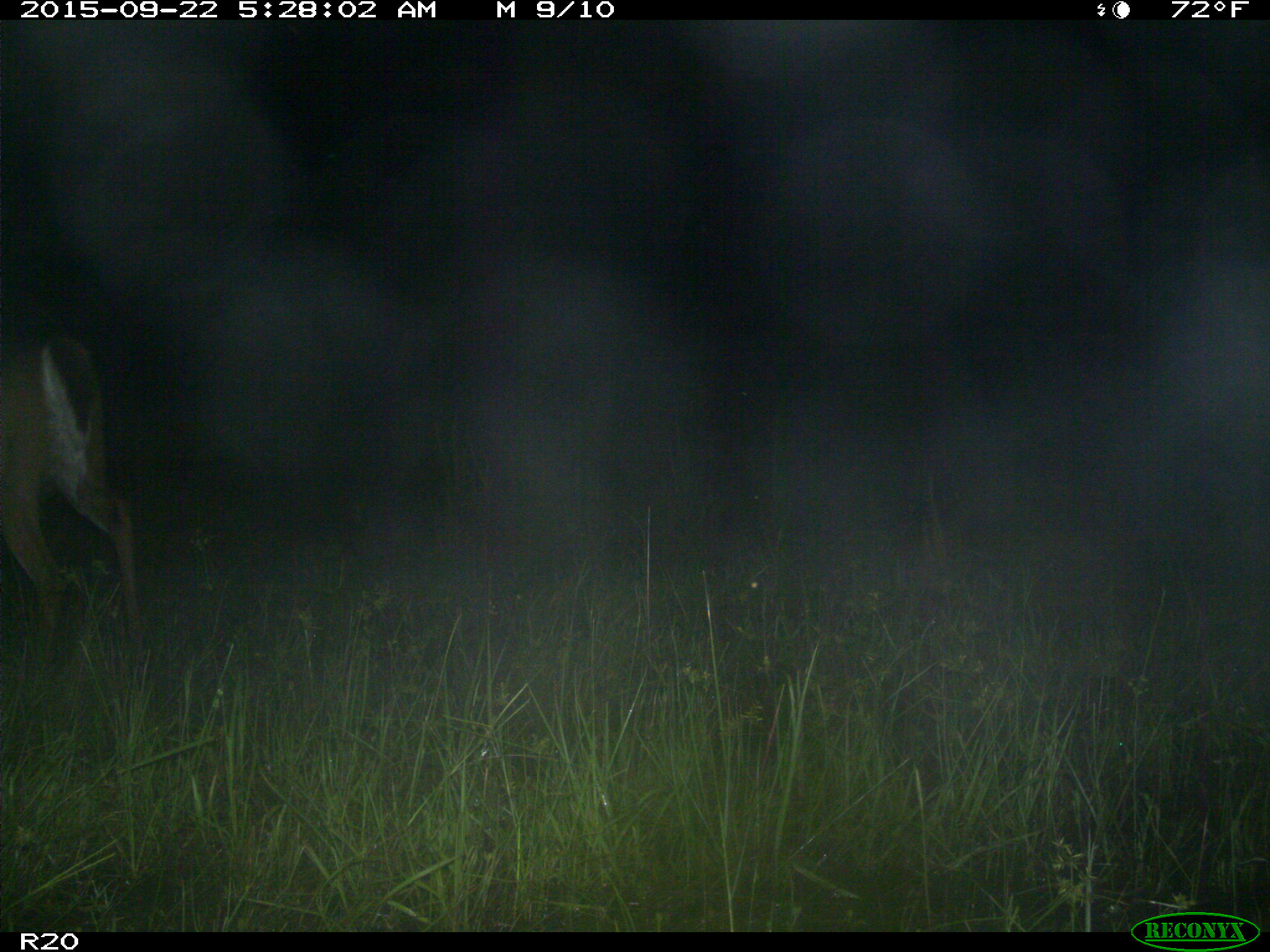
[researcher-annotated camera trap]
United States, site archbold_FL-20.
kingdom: Animalia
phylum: Chordata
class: Mammalia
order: Artiodactyla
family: Cervidae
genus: Odocoileus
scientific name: Odocoileus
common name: deer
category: unidentified deer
Unidentified deer (deer) (Odocoileus).